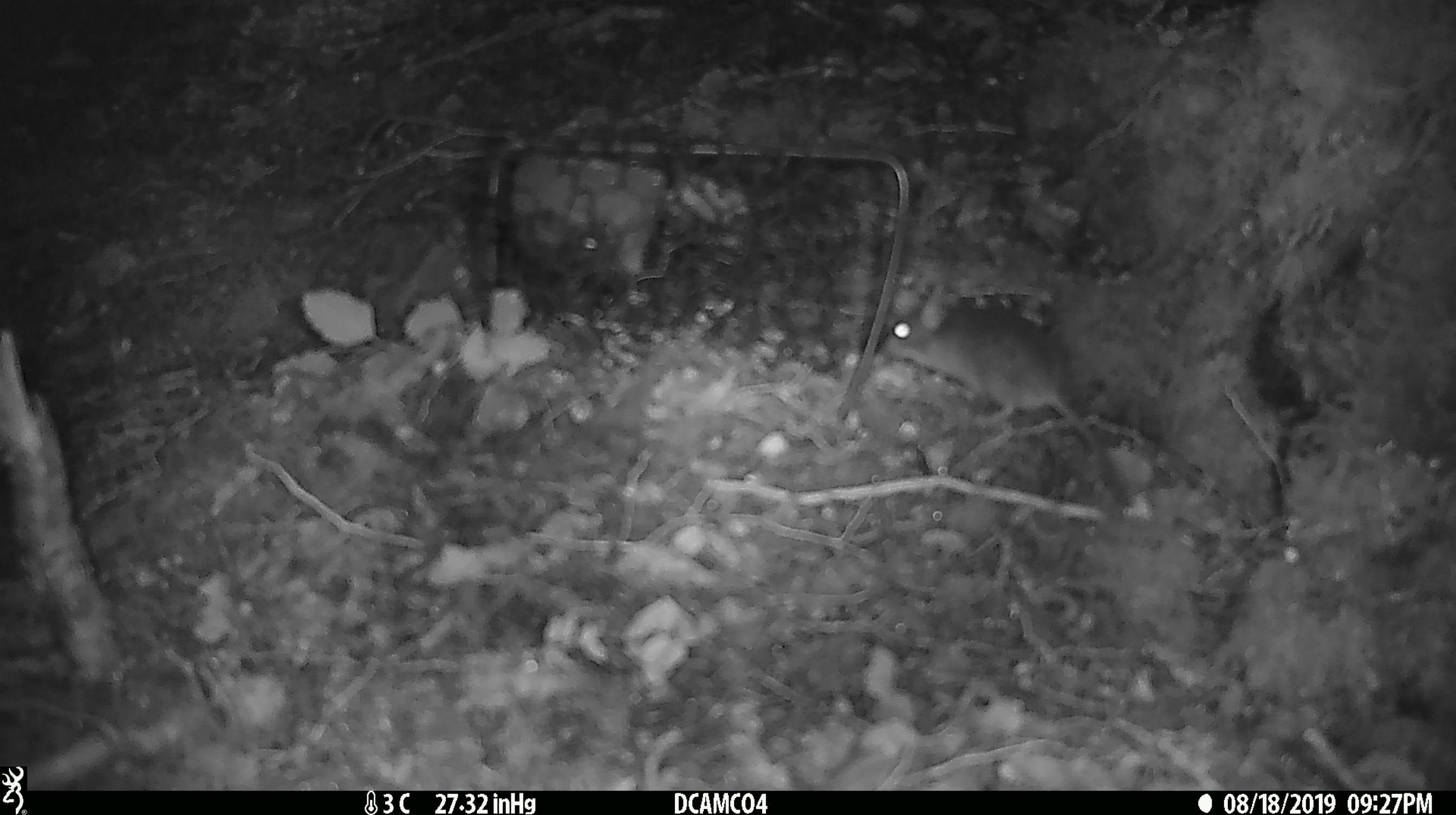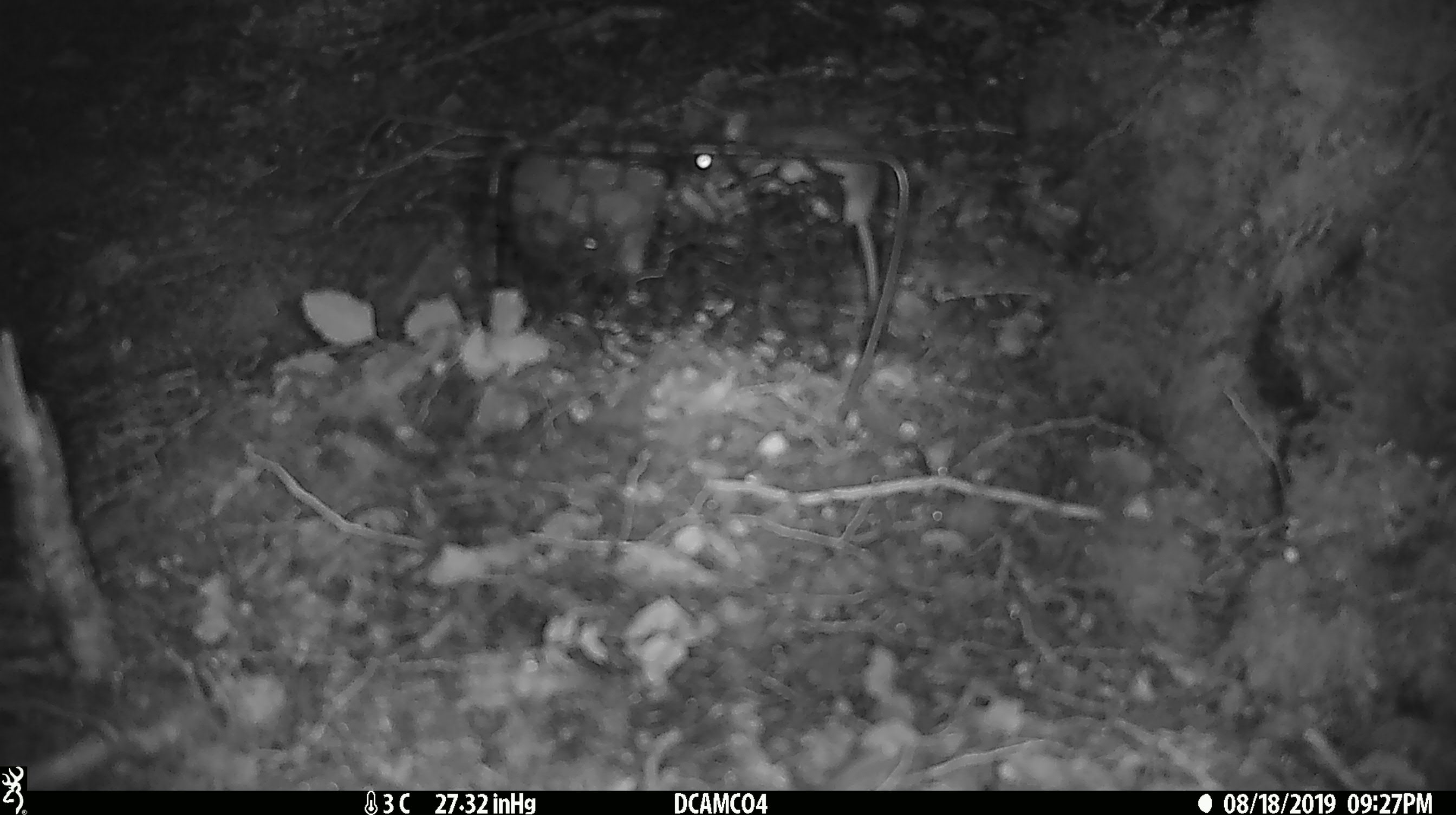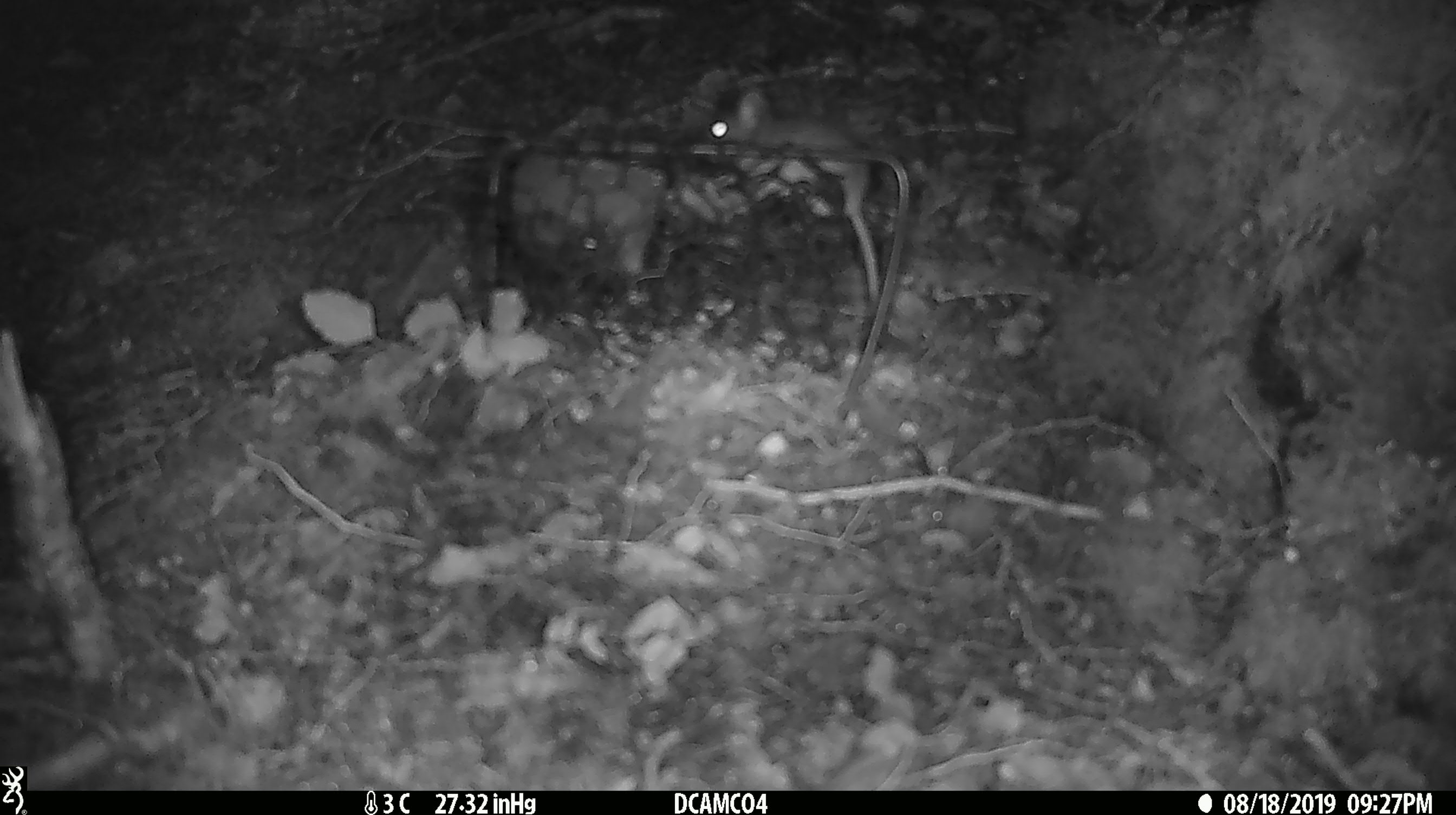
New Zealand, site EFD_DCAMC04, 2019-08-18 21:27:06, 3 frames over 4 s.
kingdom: Animalia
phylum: Chordata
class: Mammalia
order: Rodentia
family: Muridae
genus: Mus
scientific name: Mus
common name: mouse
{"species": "mouse (Mus)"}